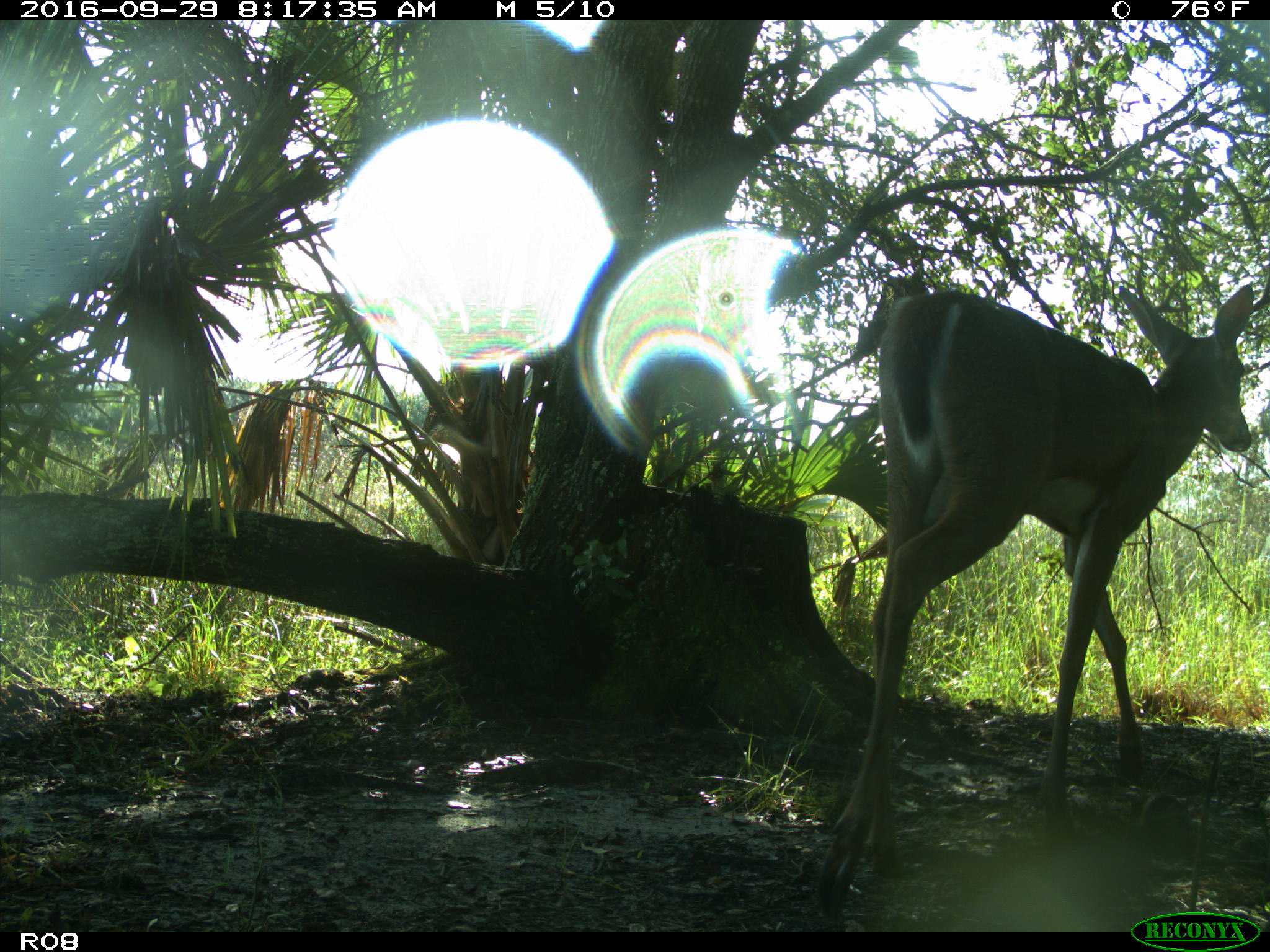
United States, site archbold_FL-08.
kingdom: Animalia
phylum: Chordata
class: Mammalia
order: Artiodactyla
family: Cervidae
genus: Odocoileus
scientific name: Odocoileus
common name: deer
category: unidentified deer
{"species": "unidentified deer (deer) (Odocoileus)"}